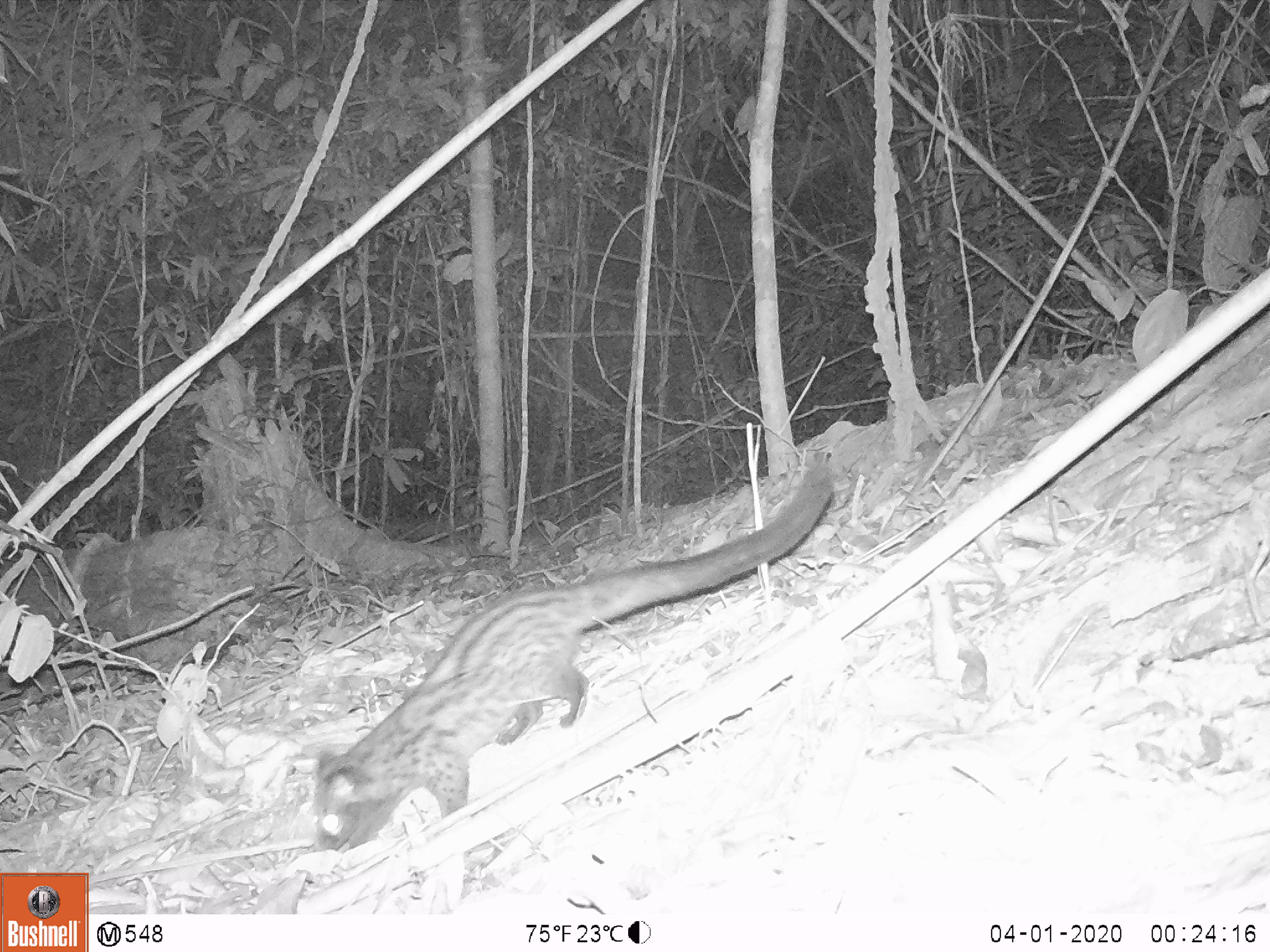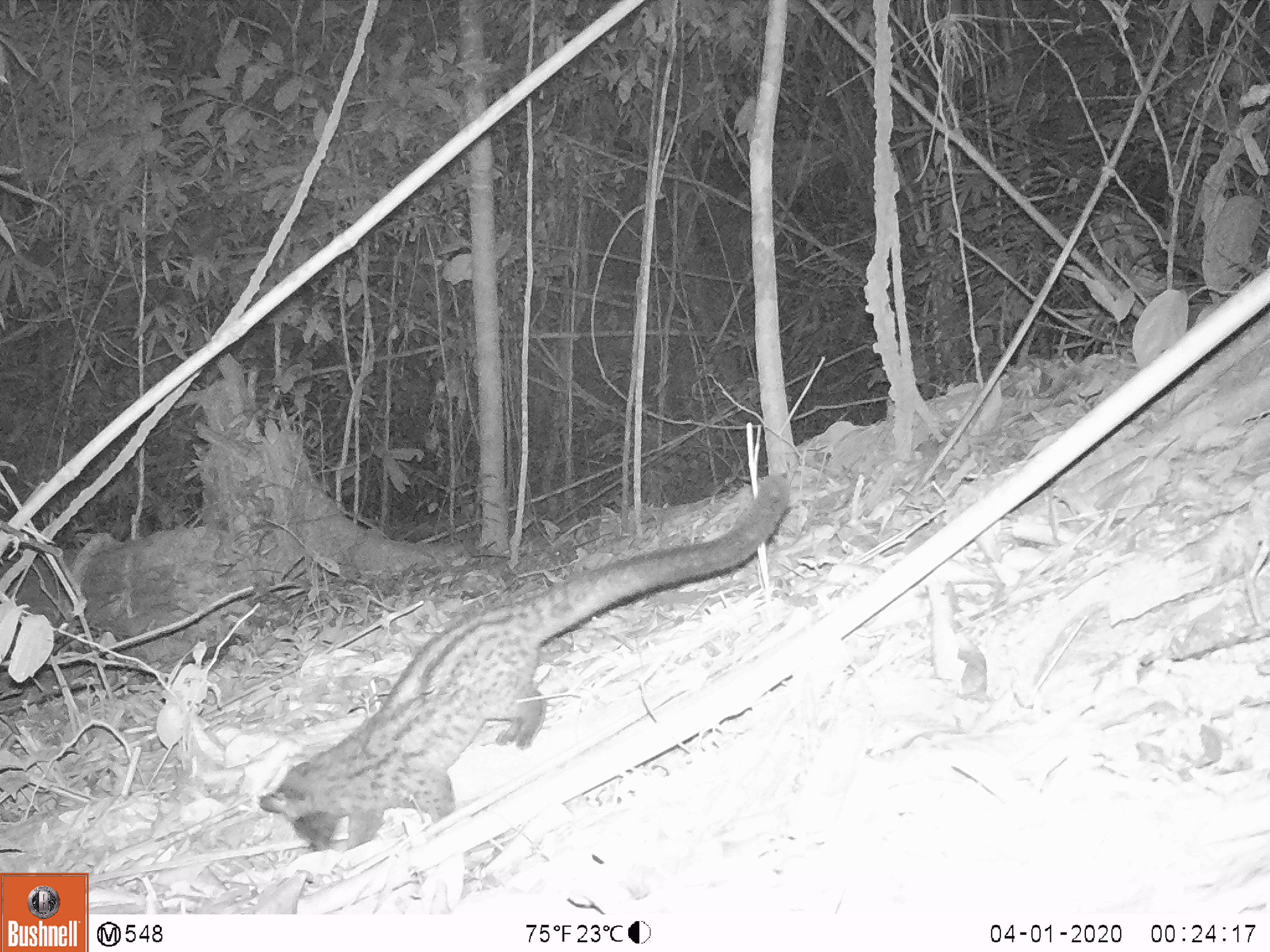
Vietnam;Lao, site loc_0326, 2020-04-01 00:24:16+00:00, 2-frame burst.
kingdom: Animalia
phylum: Chordata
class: Mammalia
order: Carnivora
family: Viverridae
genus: Paradoxurus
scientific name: Paradoxurus hermaphroditus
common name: common palm civet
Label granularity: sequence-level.